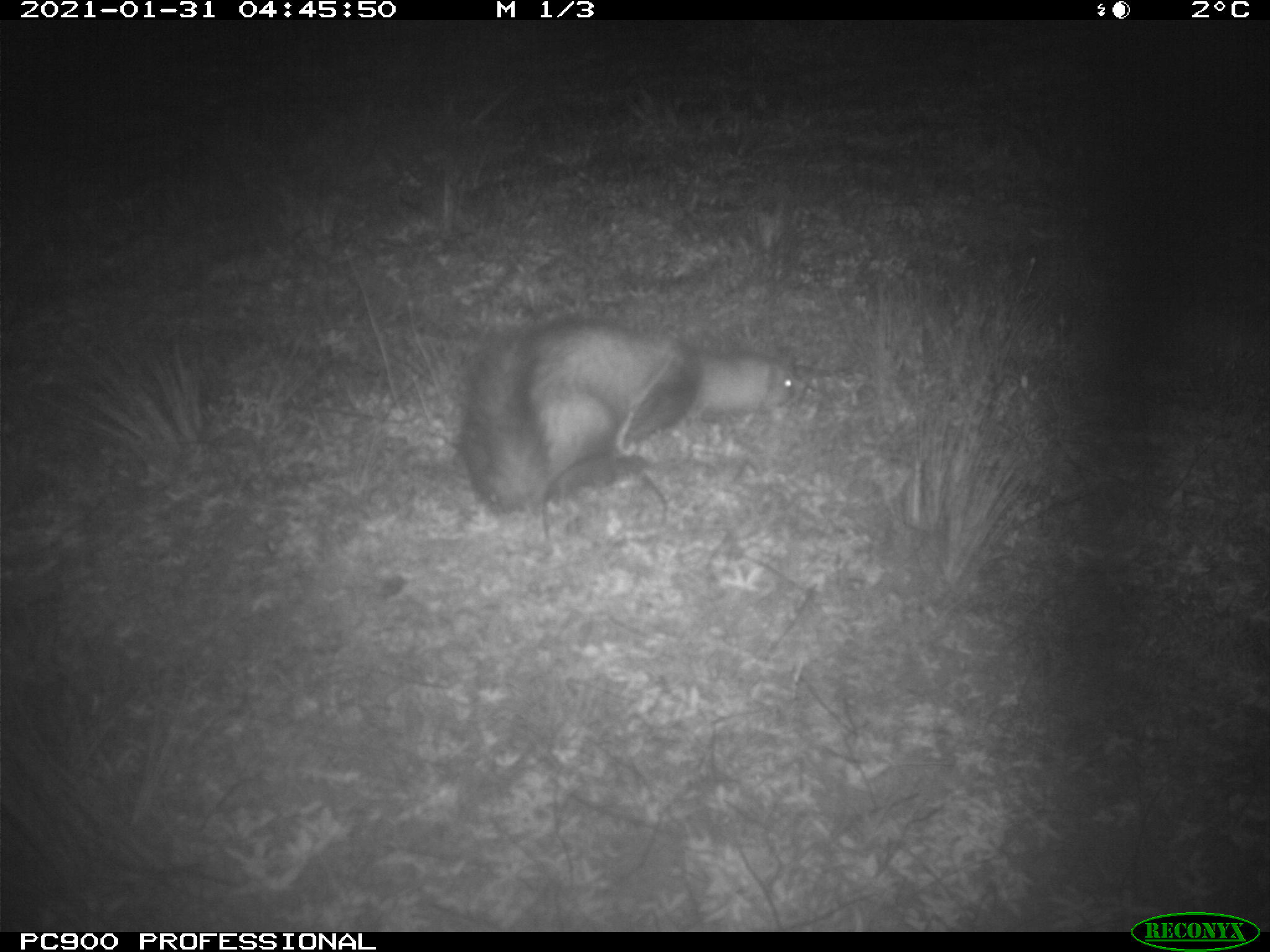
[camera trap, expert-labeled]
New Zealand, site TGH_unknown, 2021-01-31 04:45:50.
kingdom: Animalia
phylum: Chordata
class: Mammalia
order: Carnivora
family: Mustelidae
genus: Mustela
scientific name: Mustela furo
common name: ferret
Ferret (Mustela furo).